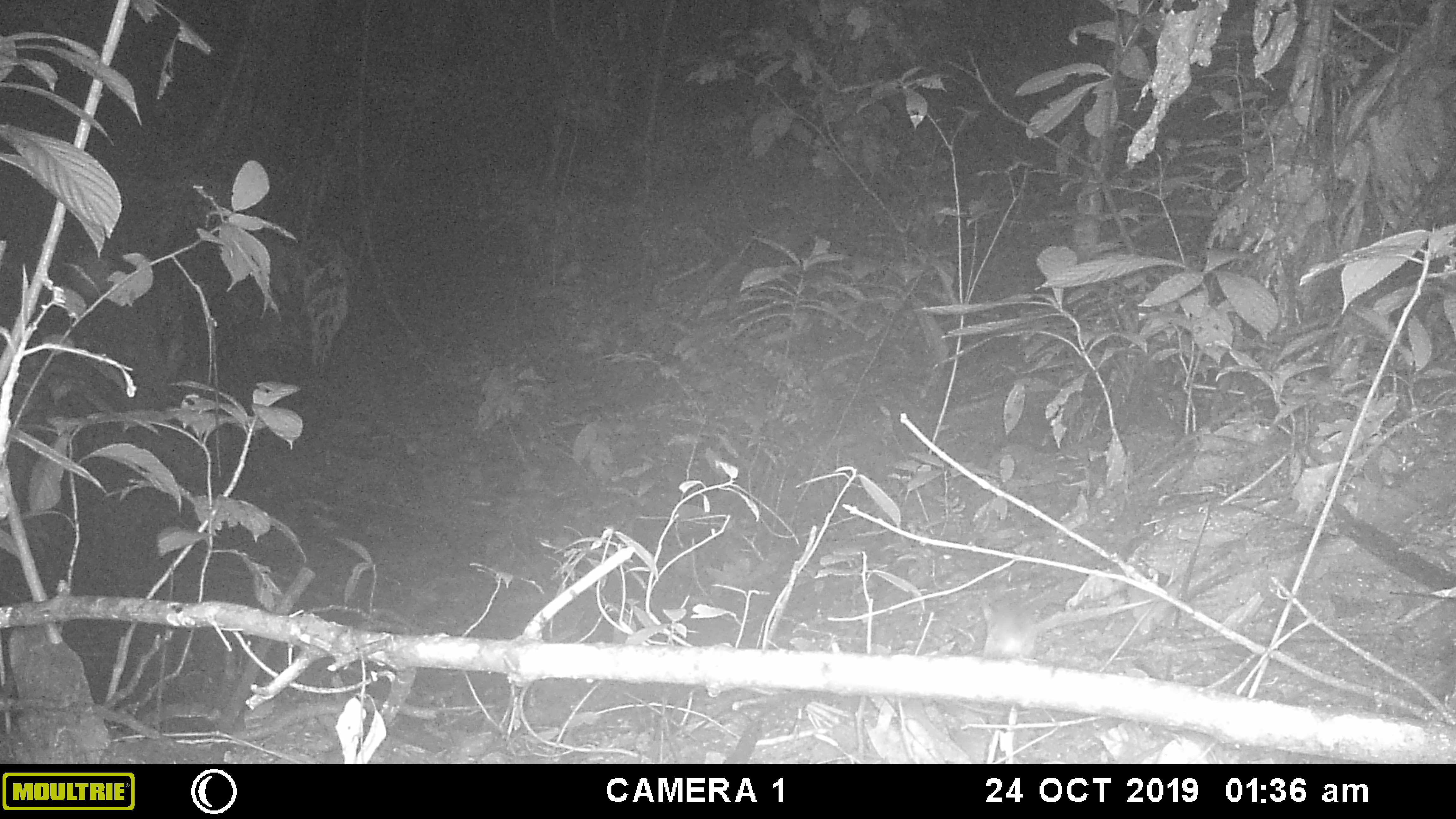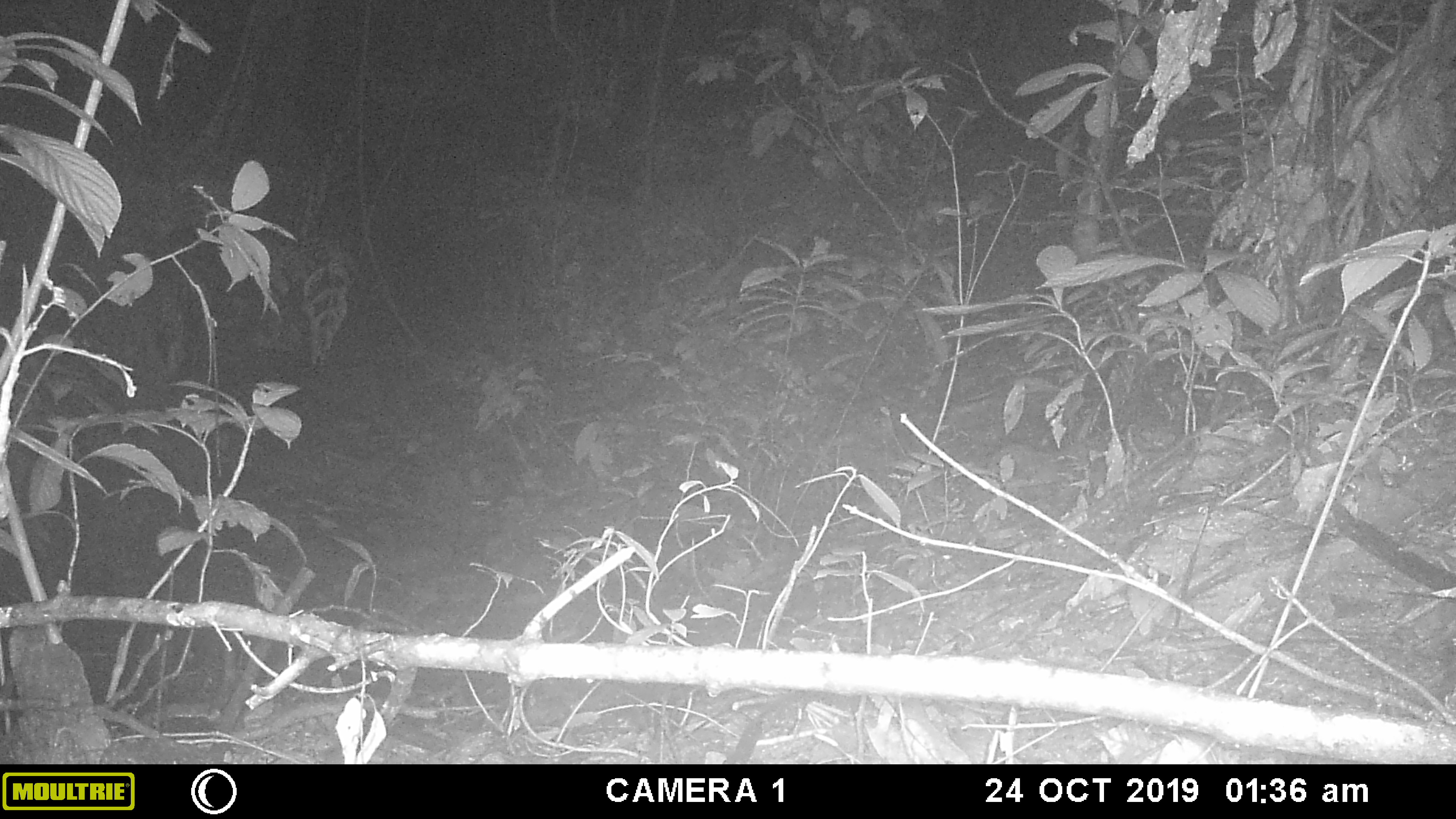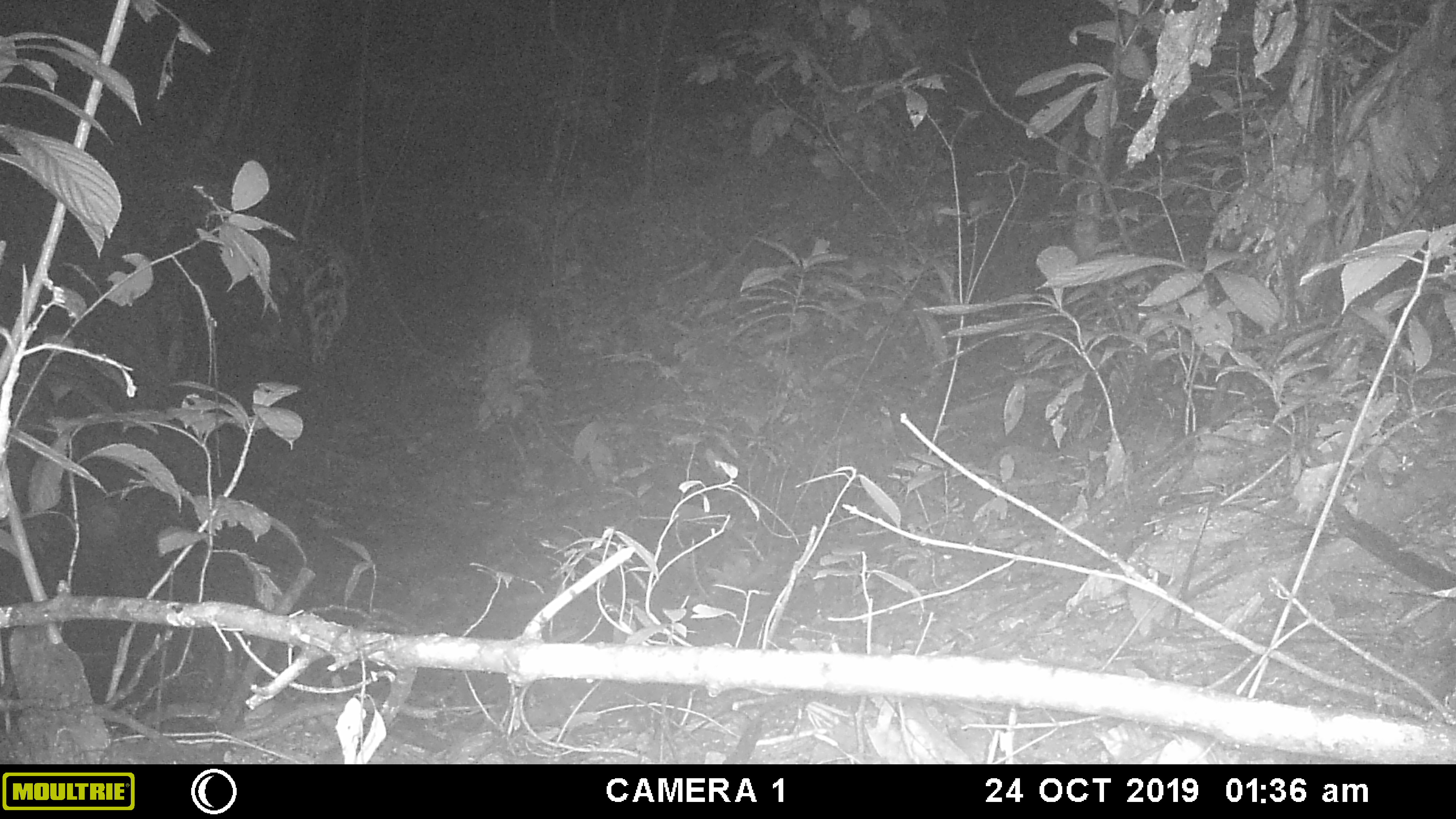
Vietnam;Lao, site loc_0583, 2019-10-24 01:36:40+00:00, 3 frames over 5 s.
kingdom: Animalia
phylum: Chordata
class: Mammalia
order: Rodentia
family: Muridae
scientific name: Muridae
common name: old-world mice and rats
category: unidentified murid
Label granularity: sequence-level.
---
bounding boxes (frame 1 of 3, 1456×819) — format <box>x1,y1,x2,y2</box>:
unidentified murid: <box>979,596,1154,661</box>